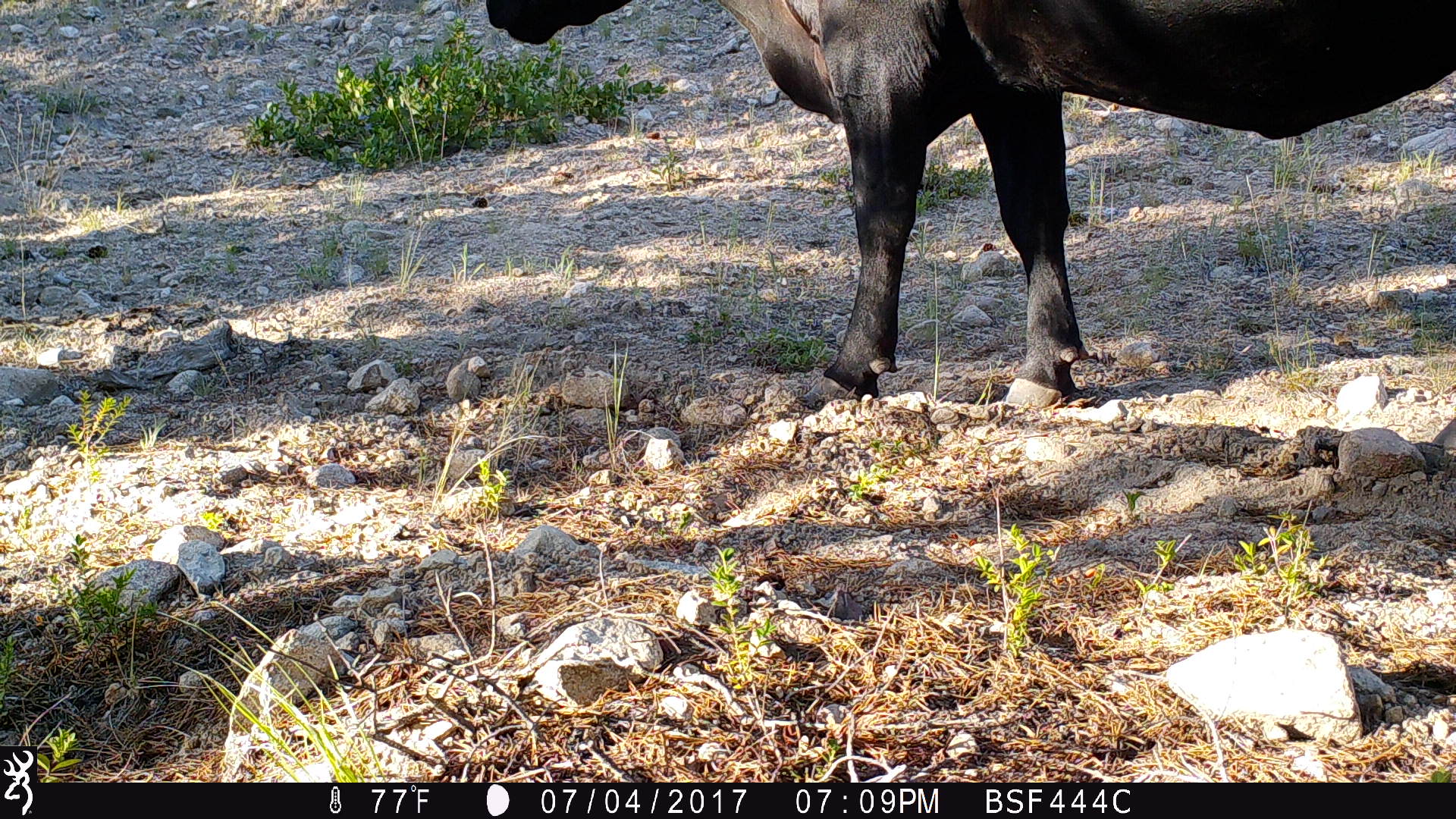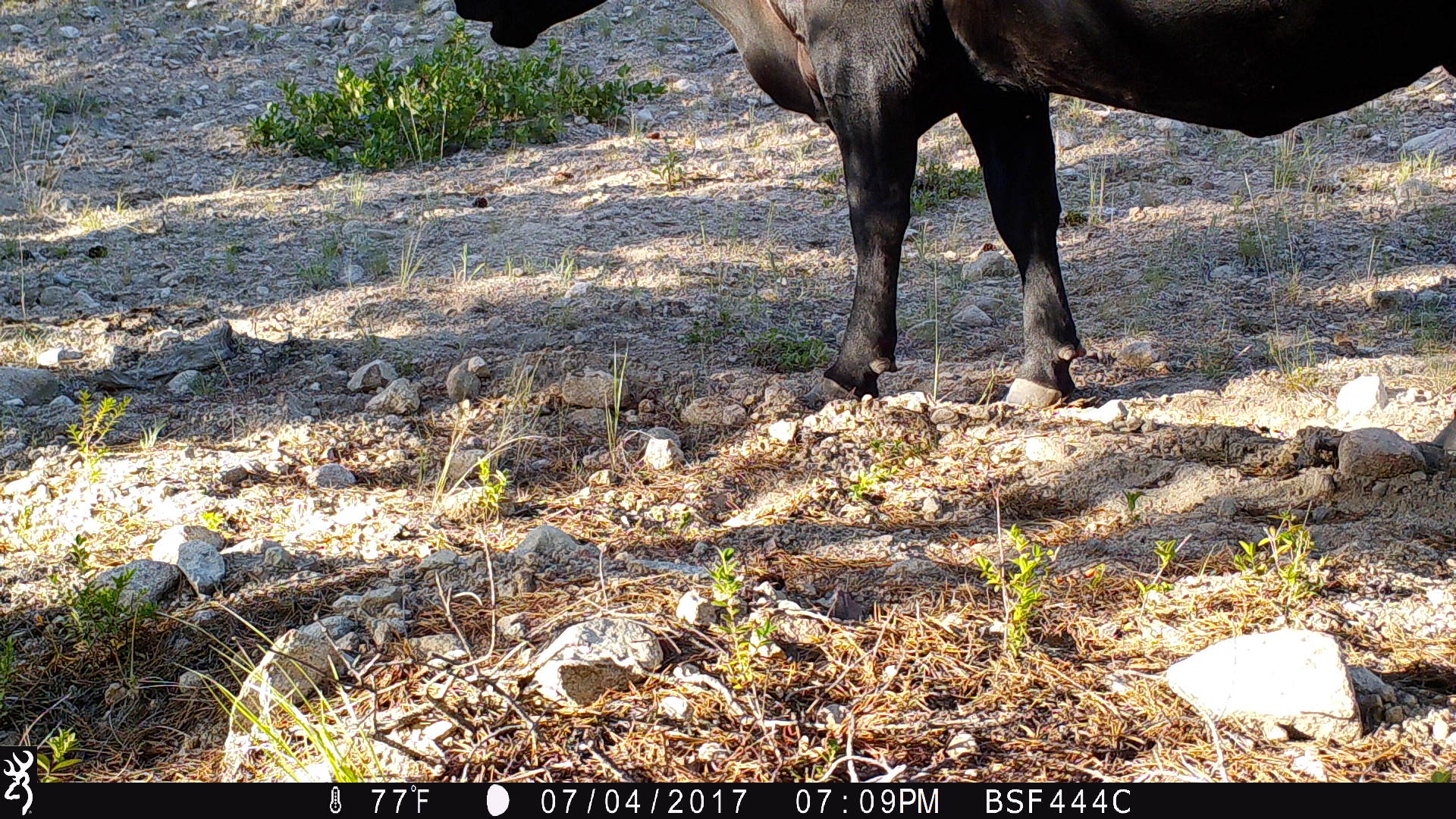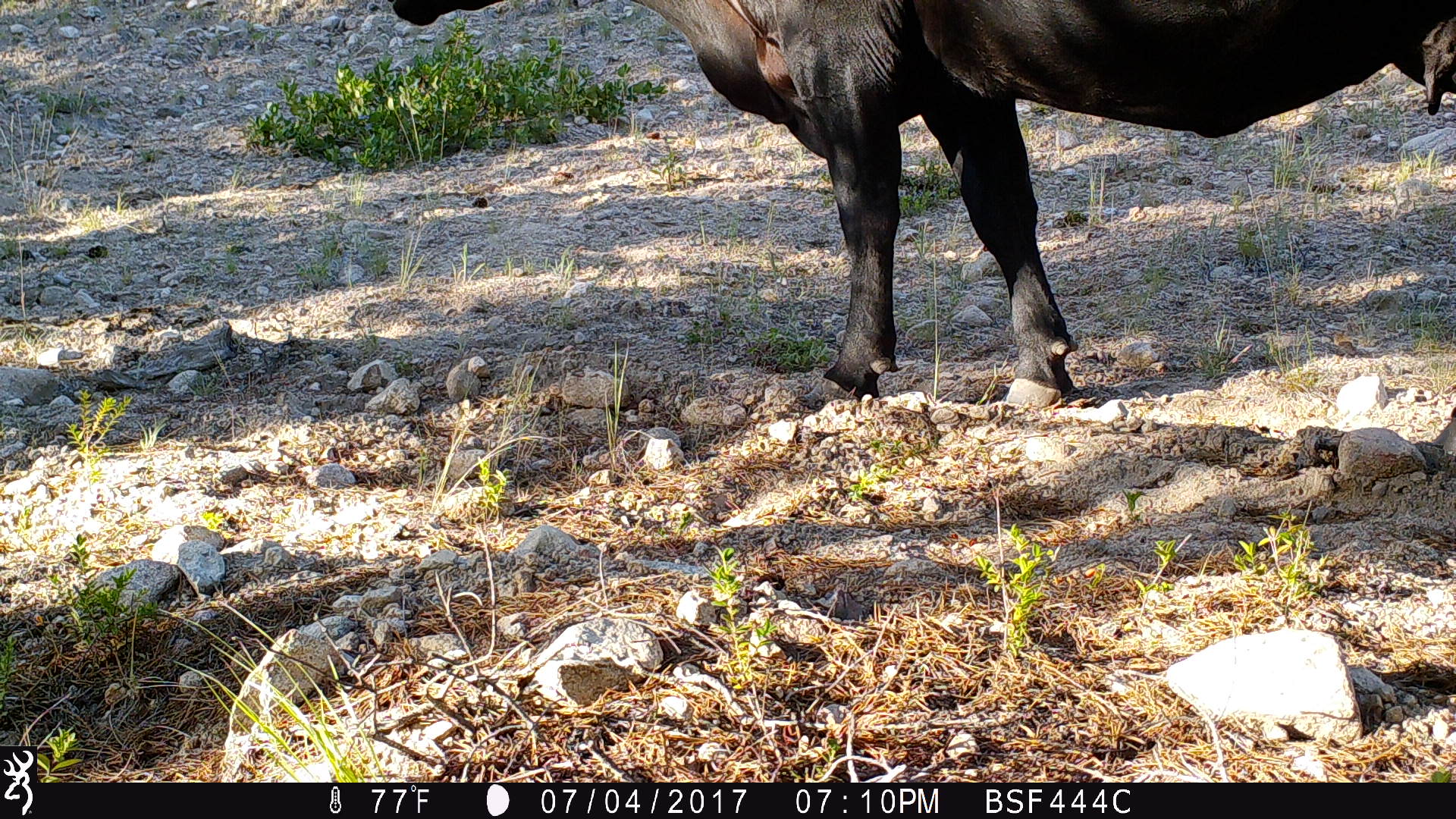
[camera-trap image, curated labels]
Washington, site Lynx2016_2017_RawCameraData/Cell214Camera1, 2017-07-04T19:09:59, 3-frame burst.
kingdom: Animalia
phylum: Chordata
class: Mammalia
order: Artiodactyla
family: Bovidae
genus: Bos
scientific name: Bos taurus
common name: domestic cattle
Domestic cattle (Bos taurus). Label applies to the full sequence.